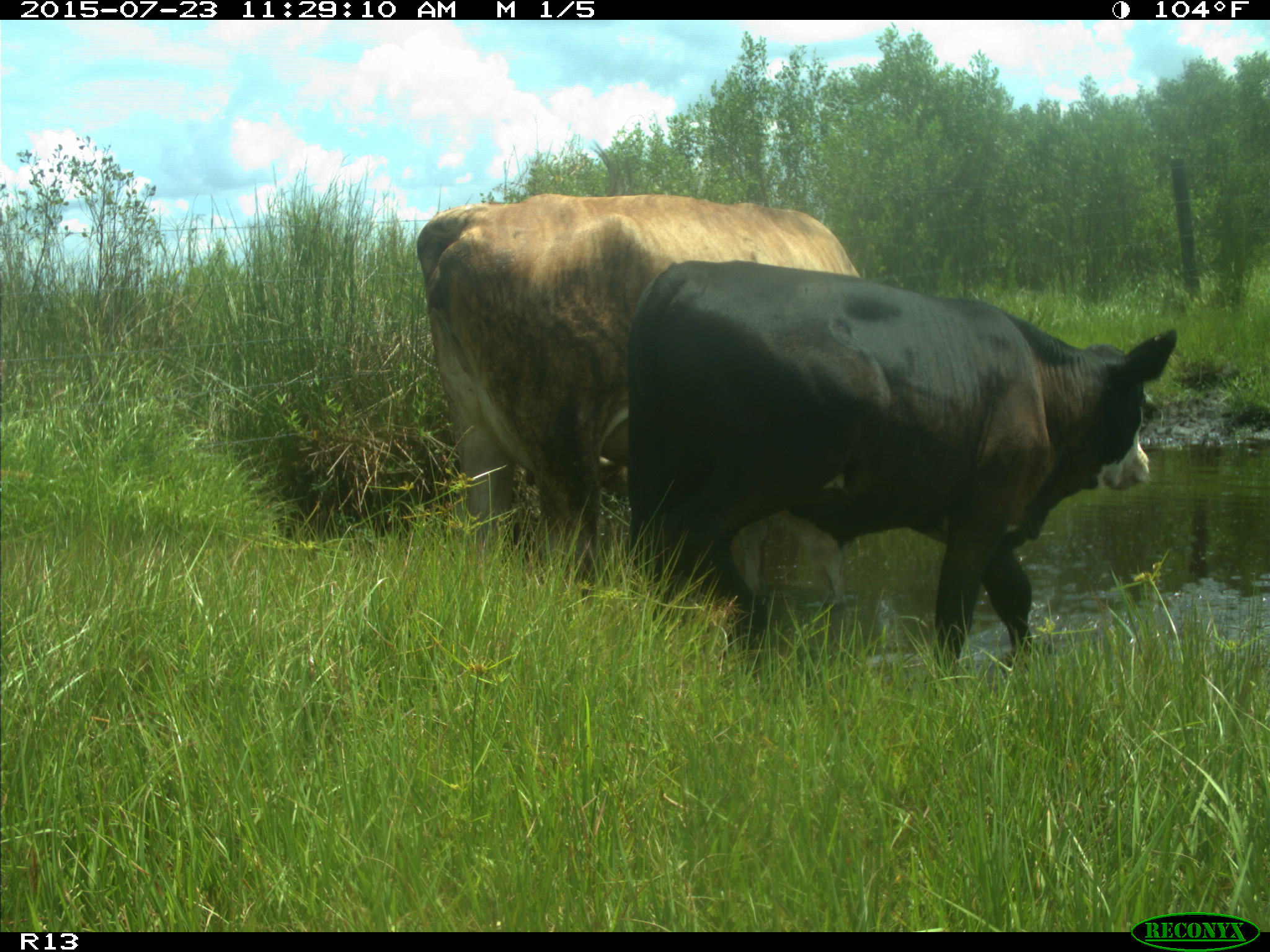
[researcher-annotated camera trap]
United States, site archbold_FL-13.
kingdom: Animalia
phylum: Chordata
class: Mammalia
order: Artiodactyla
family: Bovidae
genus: Bos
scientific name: Bos taurus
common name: domestic cow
Bos taurus (domestic cow).